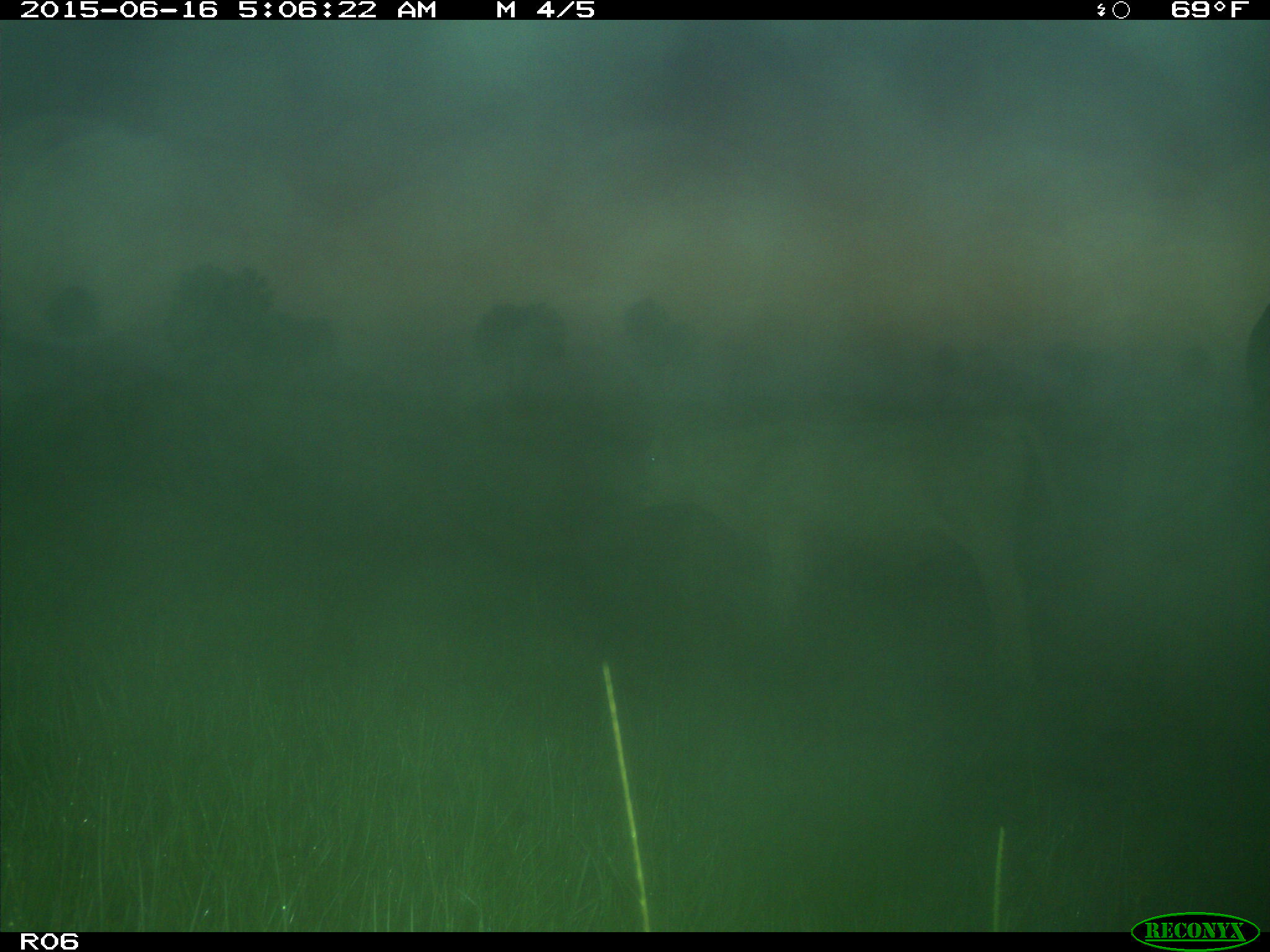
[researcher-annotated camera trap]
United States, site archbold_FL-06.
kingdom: Animalia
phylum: Chordata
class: Mammalia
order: Artiodactyla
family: Bovidae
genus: Bos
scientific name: Bos taurus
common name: domestic cow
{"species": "Bos taurus (domestic cow)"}